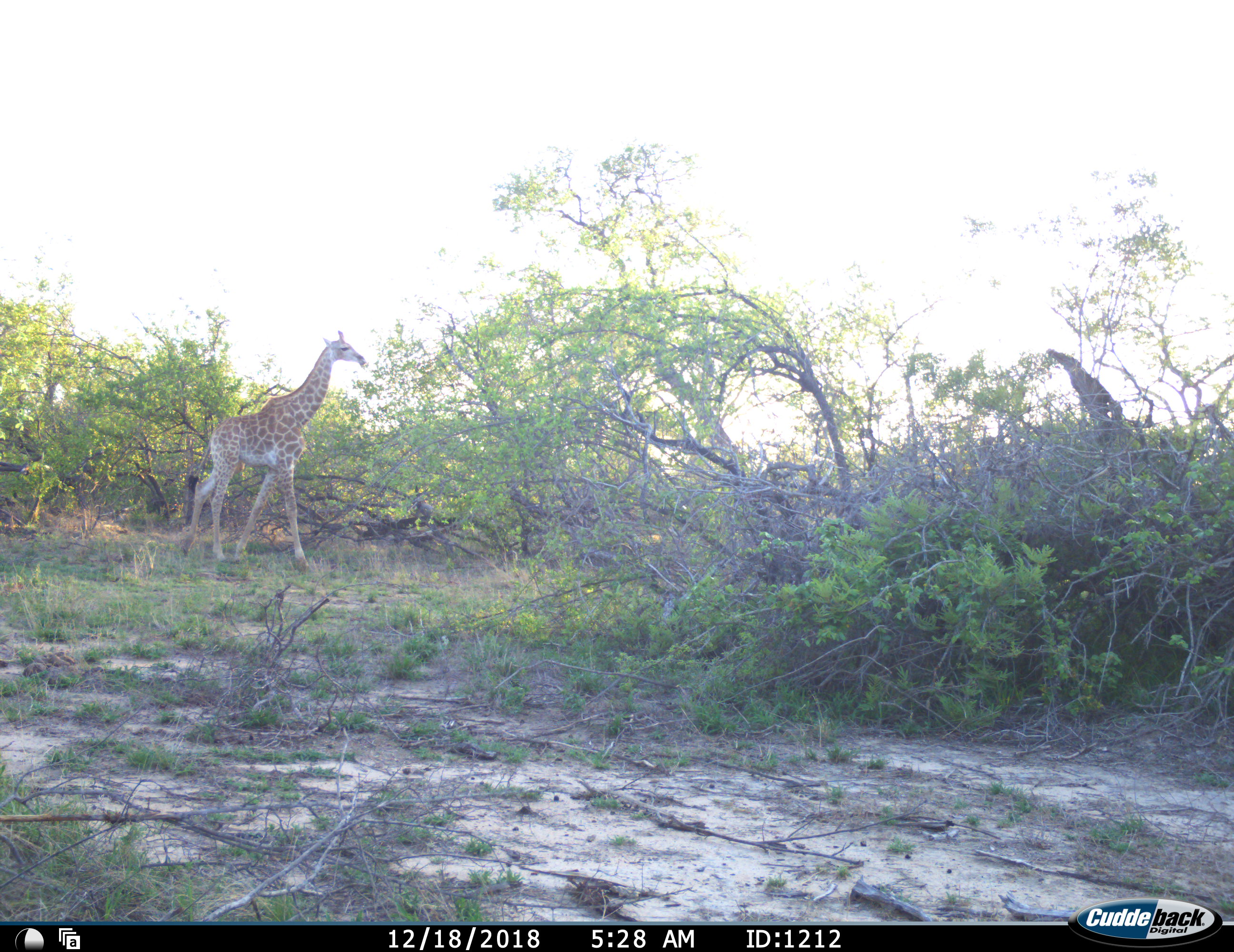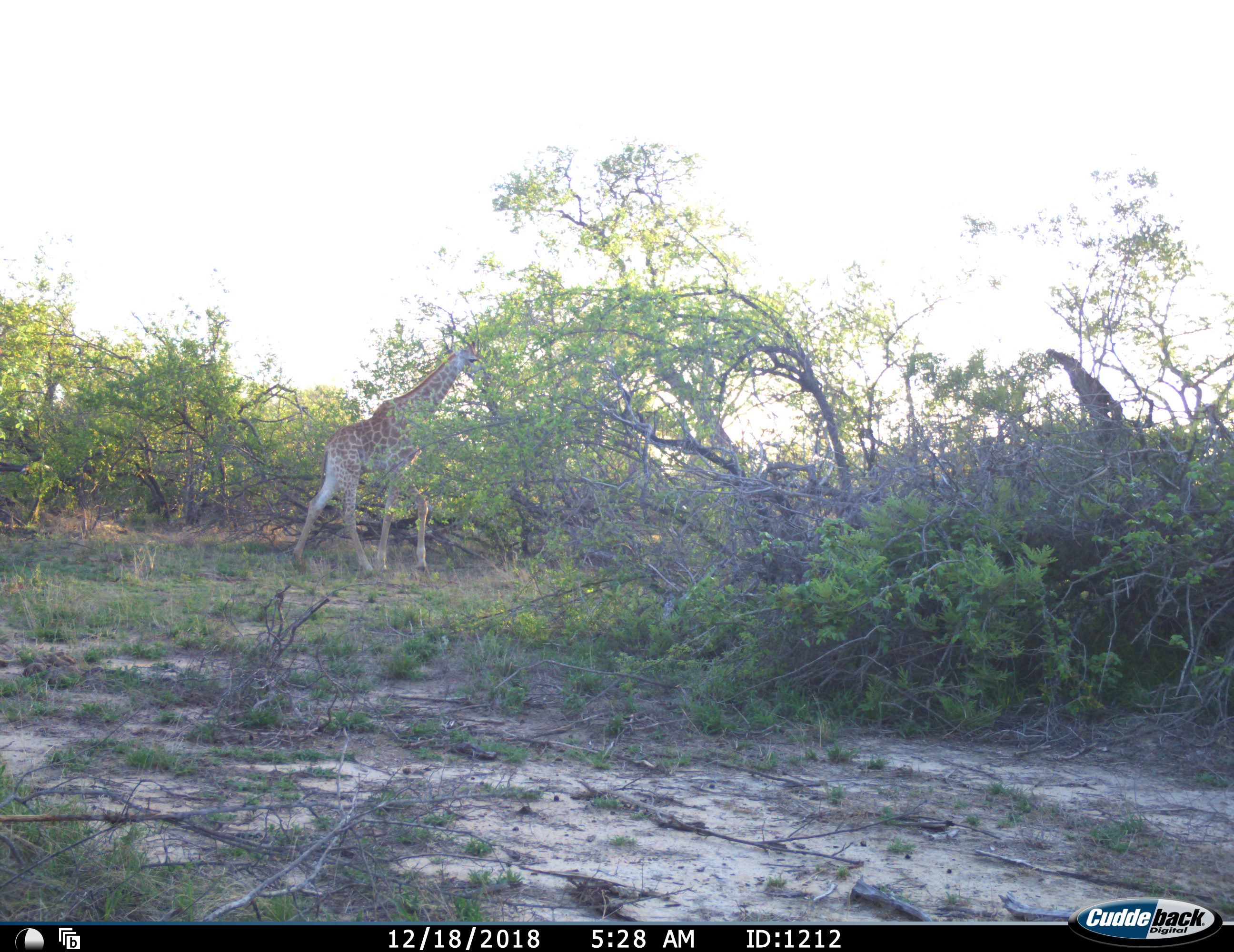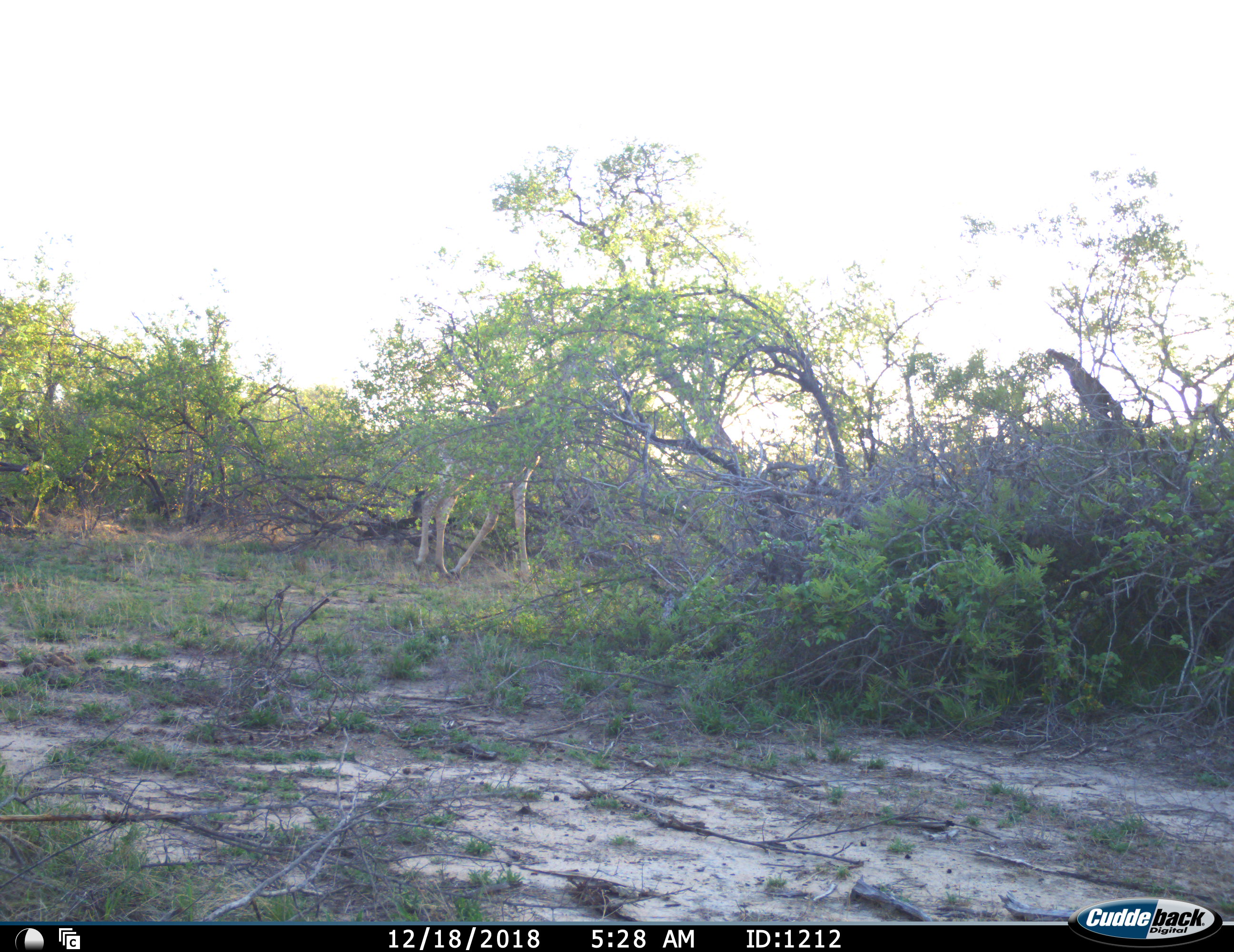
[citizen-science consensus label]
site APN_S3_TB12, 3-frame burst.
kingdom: Animalia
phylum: Chordata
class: Mammalia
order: Artiodactyla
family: Giraffidae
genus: Giraffa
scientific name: Giraffa camelopardalis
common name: giraffe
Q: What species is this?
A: Giraffe (Giraffa camelopardalis).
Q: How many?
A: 1.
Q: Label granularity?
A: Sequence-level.